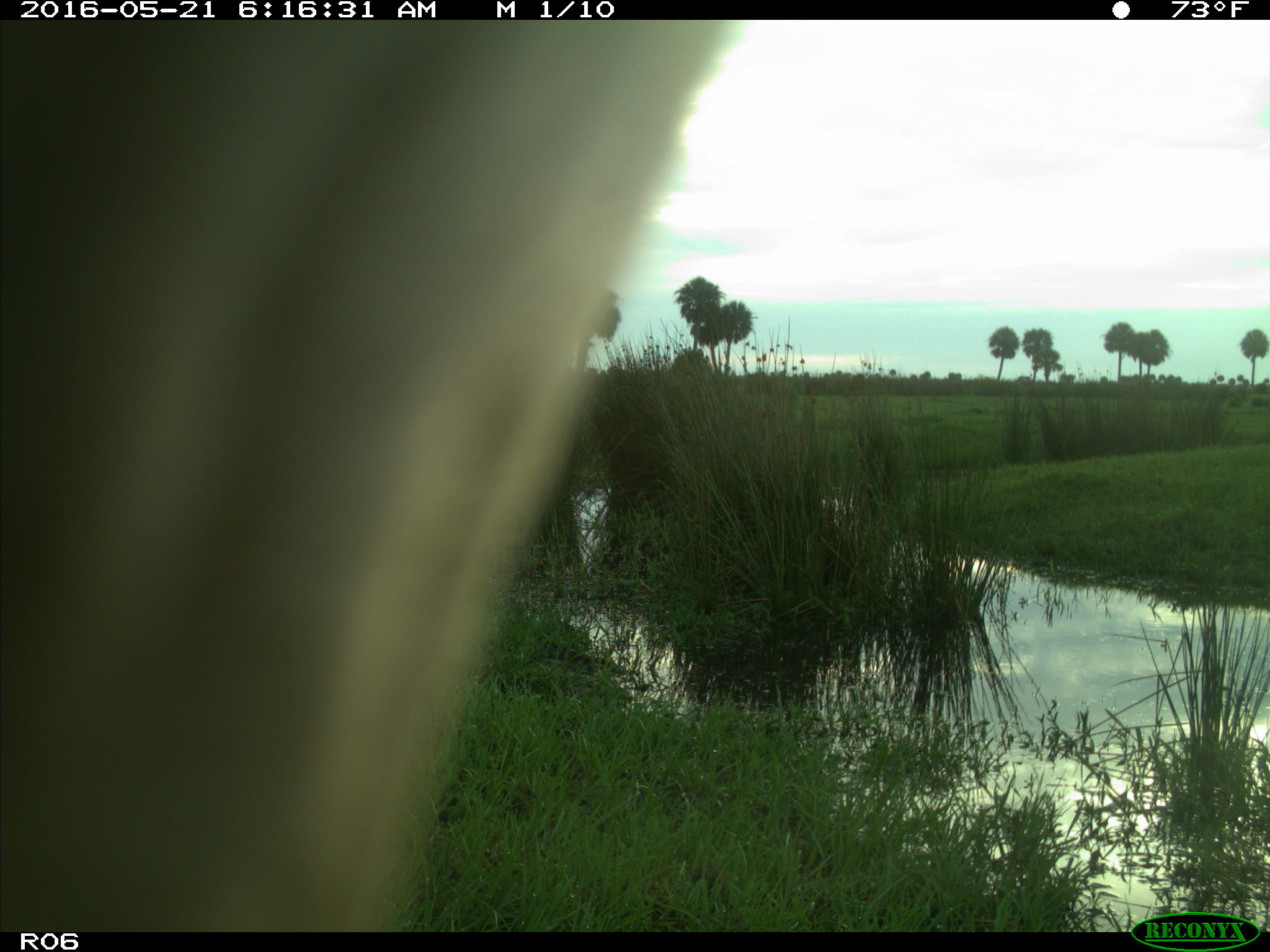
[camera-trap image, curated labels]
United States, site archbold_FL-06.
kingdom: Animalia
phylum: Chordata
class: Mammalia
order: Artiodactyla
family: Bovidae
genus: Bos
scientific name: Bos taurus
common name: domestic cow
Bos taurus (domestic cow).